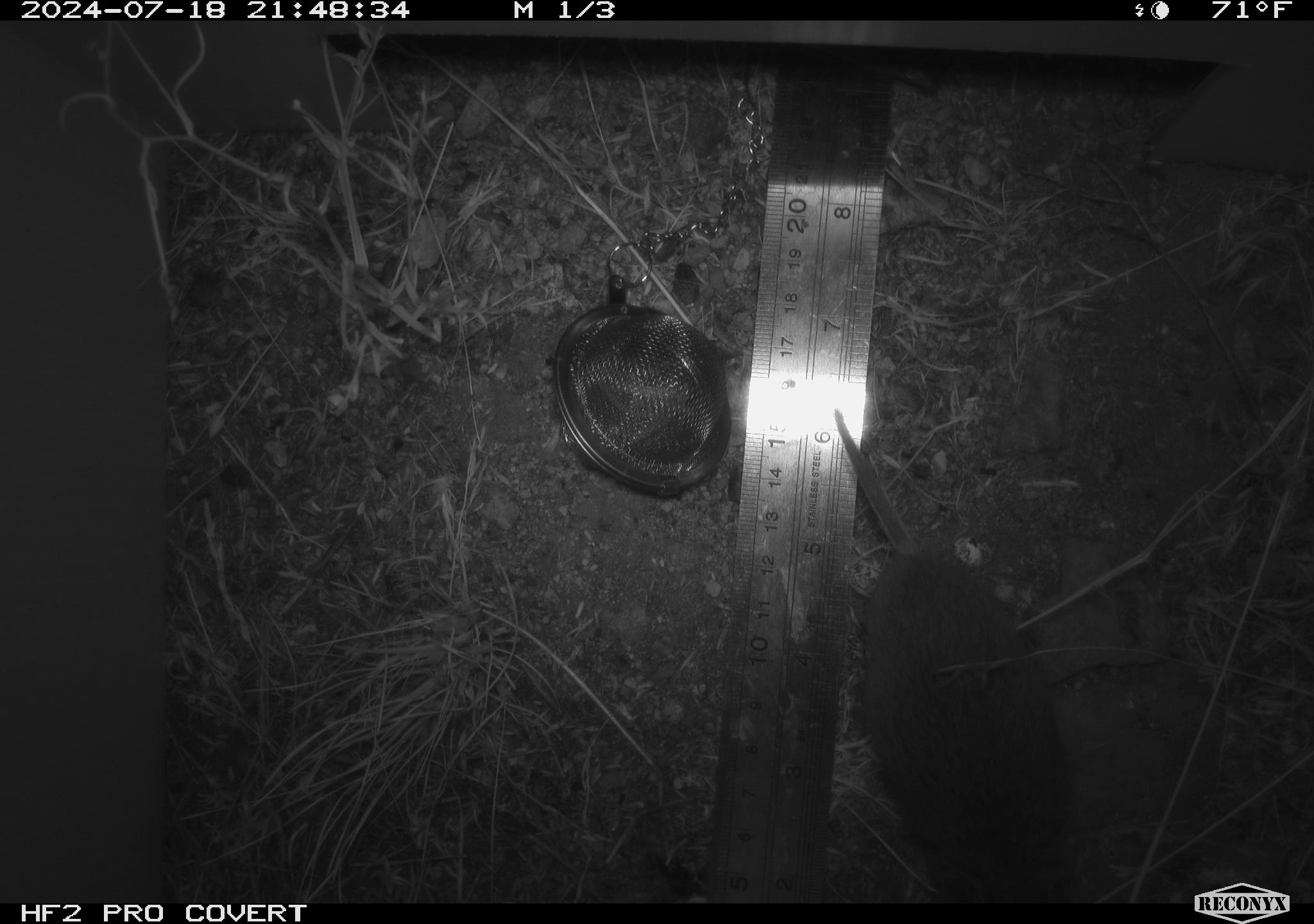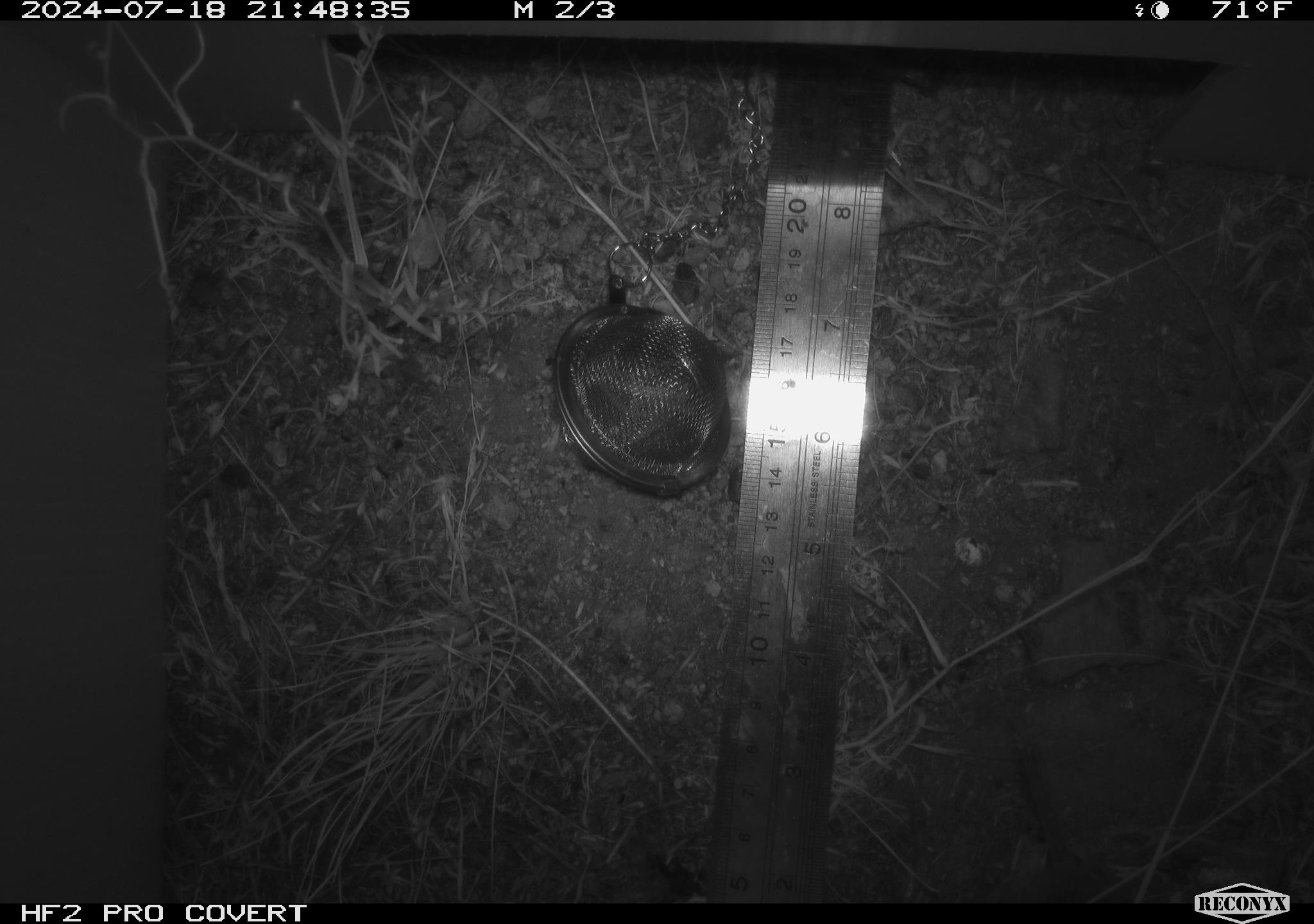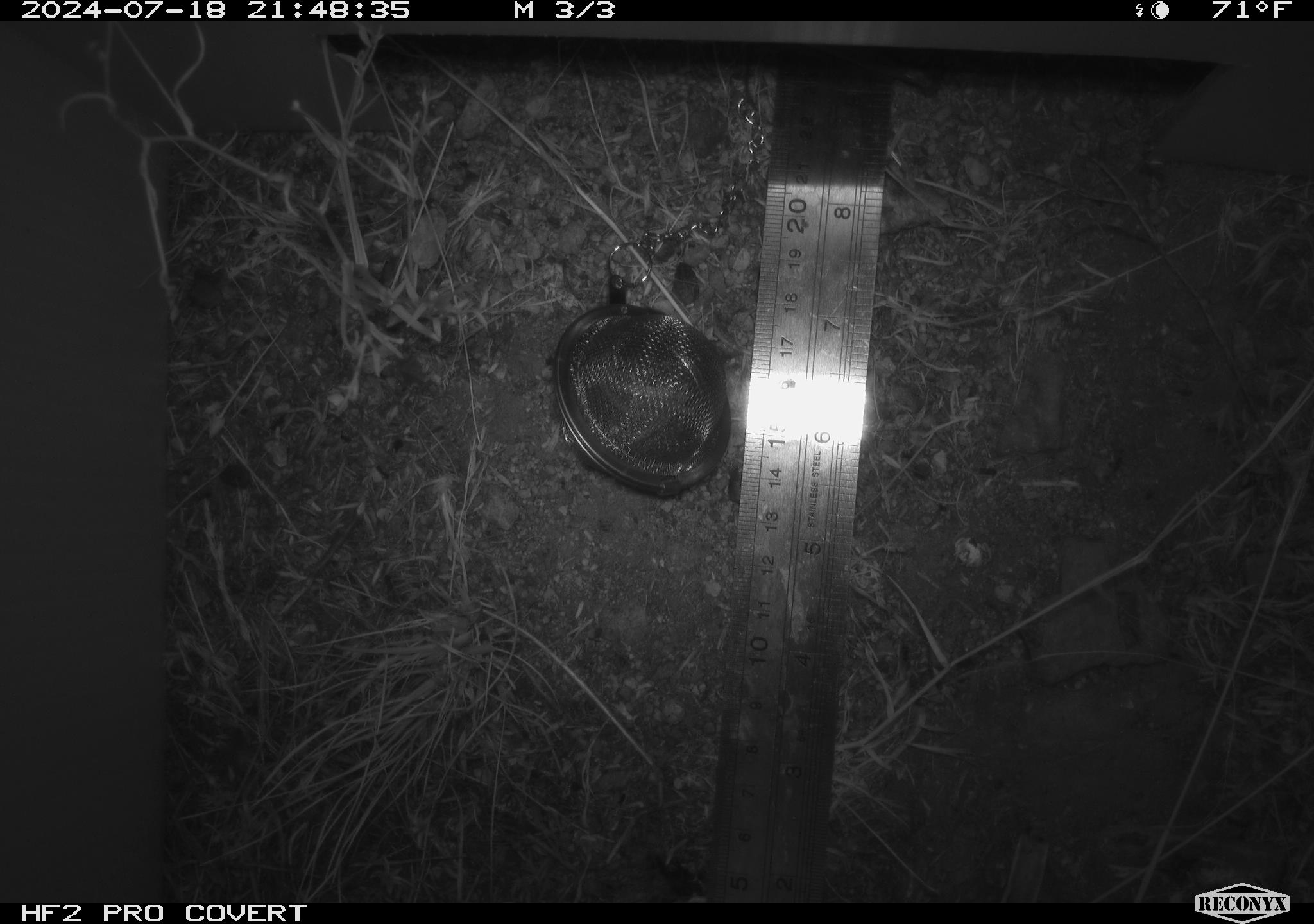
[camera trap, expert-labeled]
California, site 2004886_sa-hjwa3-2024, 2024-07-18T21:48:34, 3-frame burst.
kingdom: Animalia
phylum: Chordata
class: Mammalia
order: Rodentia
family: Cricetidae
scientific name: Cricetidae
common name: hamsters, voles, lemmings, and allies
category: cricetidae family